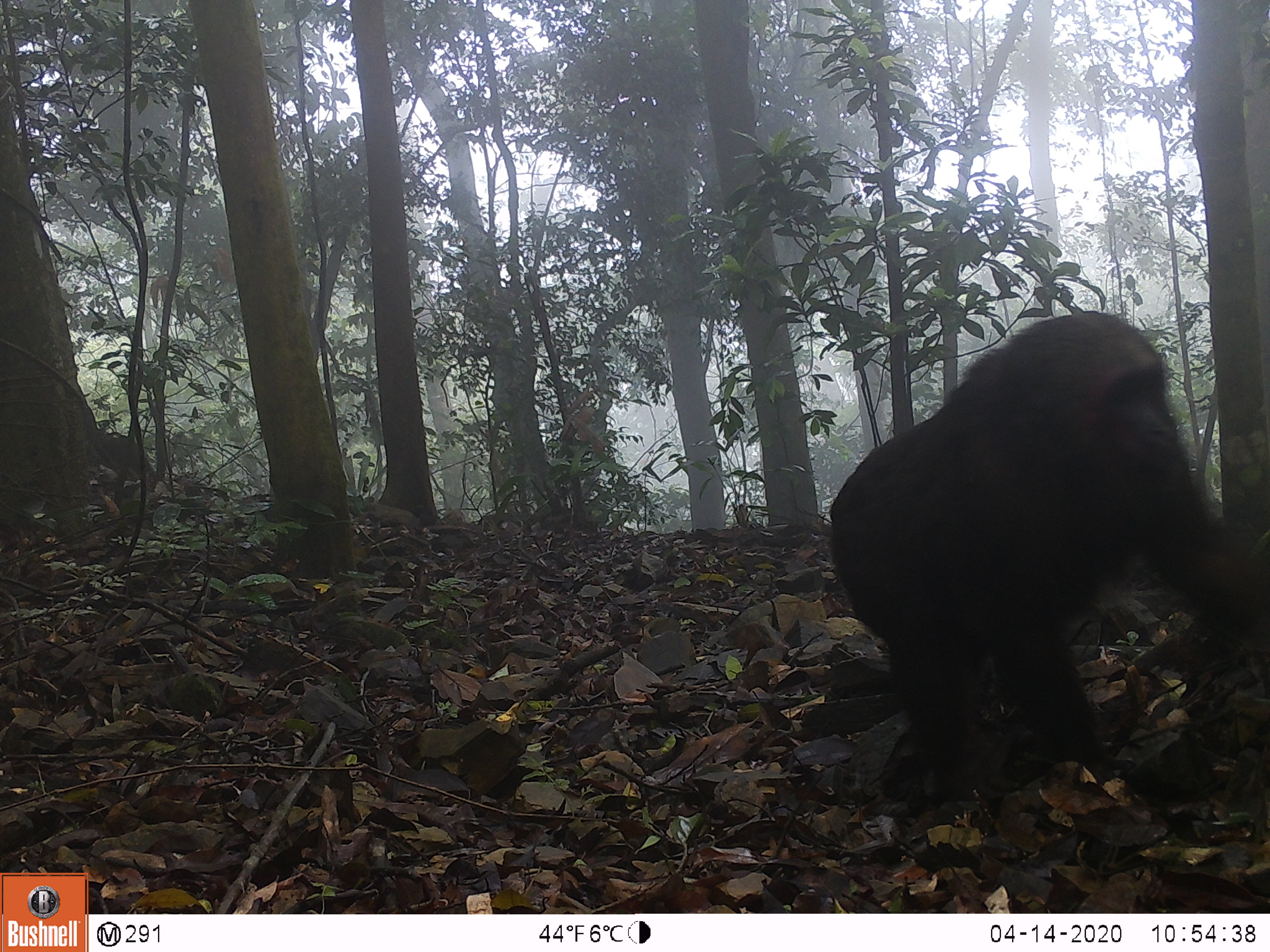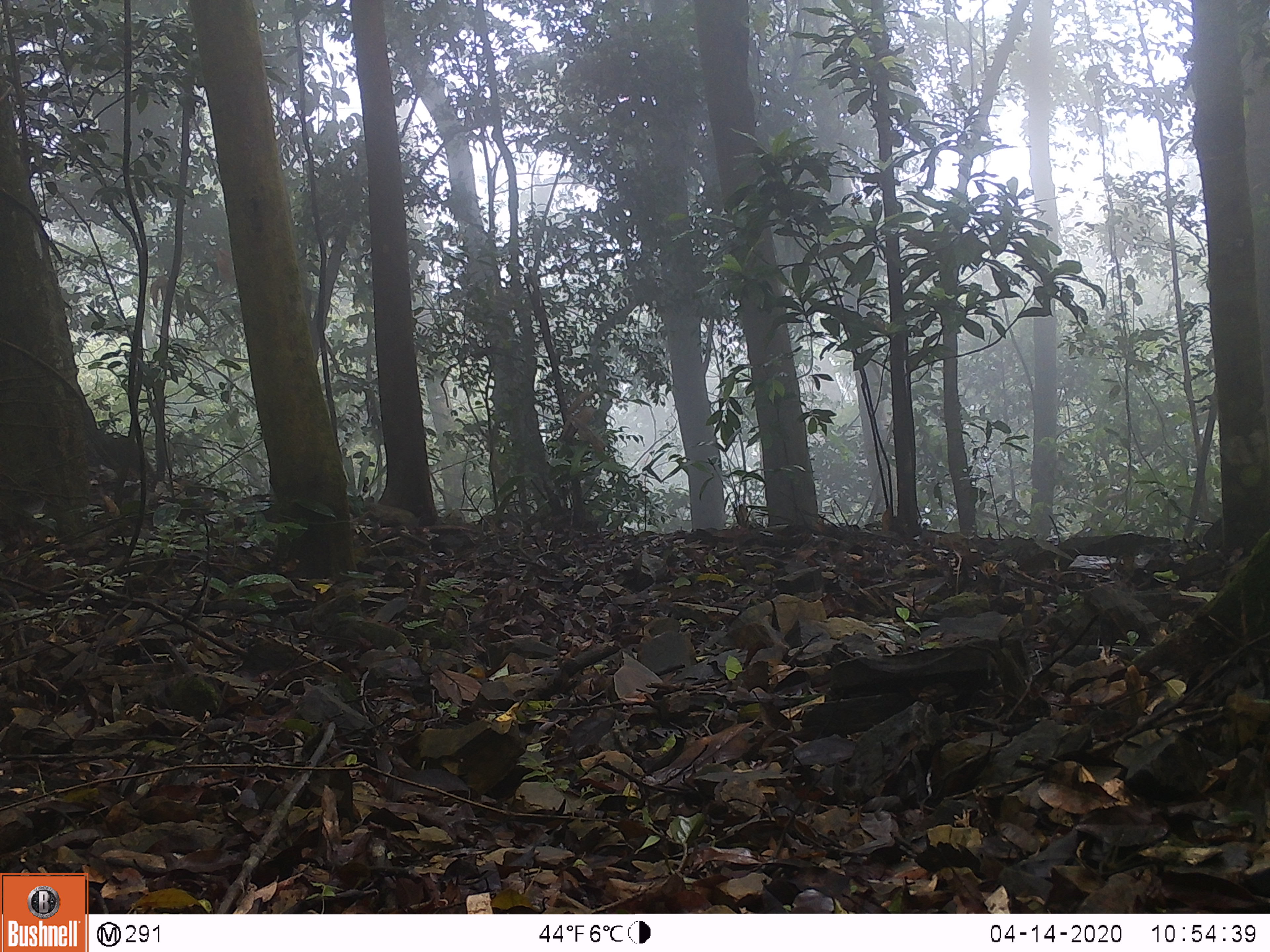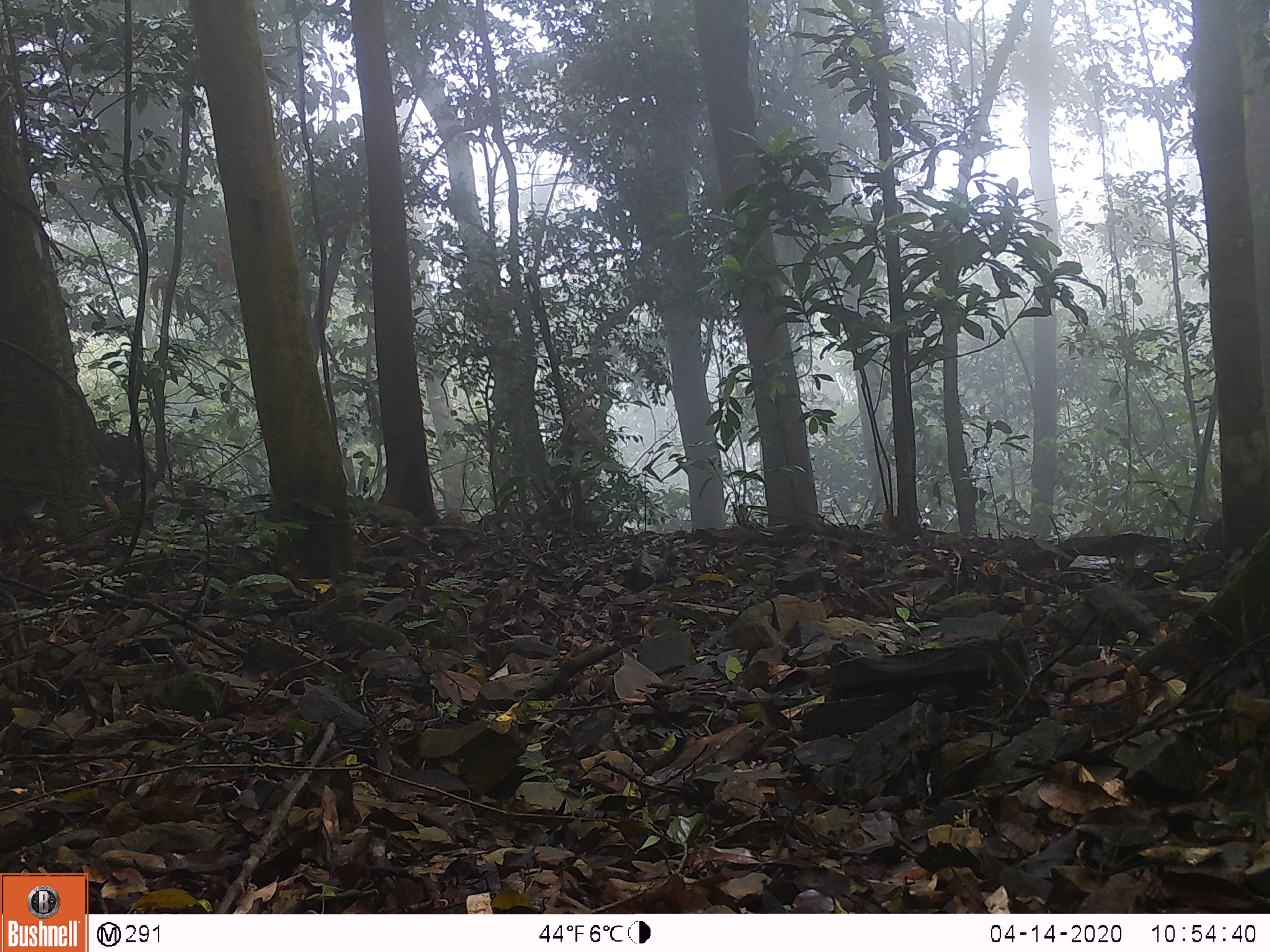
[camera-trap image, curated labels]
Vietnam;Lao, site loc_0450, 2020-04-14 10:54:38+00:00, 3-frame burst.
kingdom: Animalia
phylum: Chordata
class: Mammalia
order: Primates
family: Cercopithecidae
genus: Macaca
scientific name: Macaca arctoides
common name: stump-tailed macaque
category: stump tailed macaque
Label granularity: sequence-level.